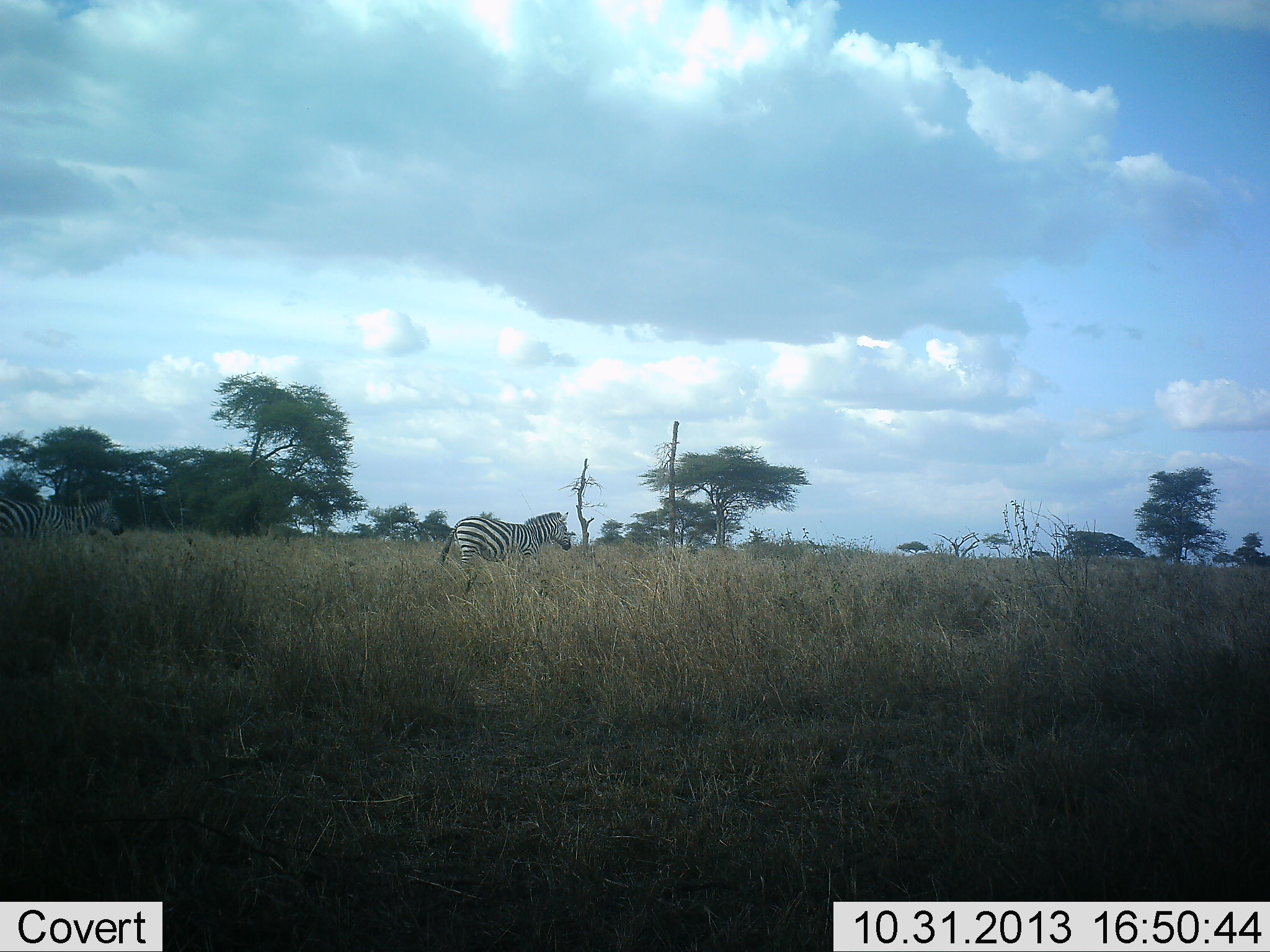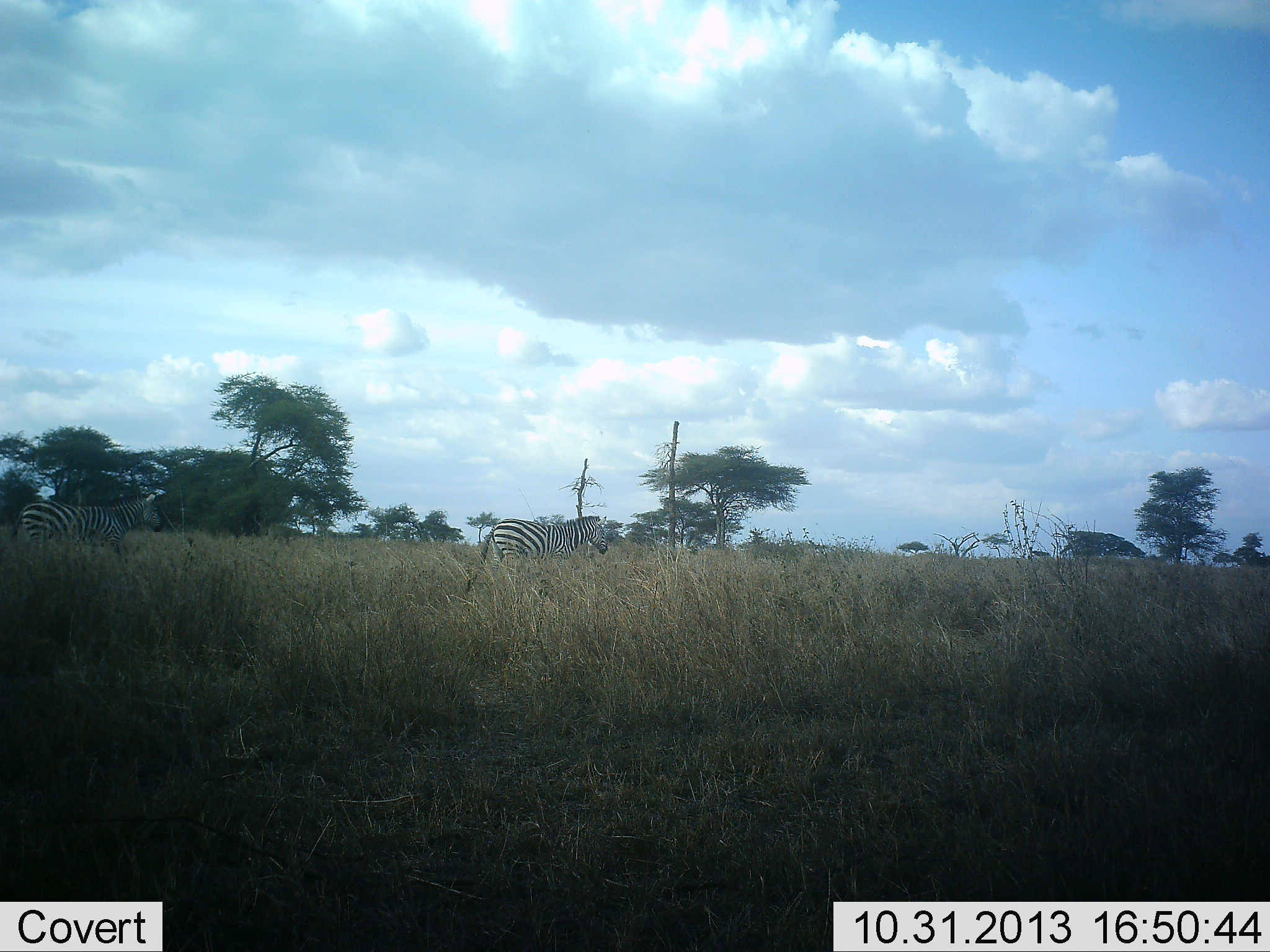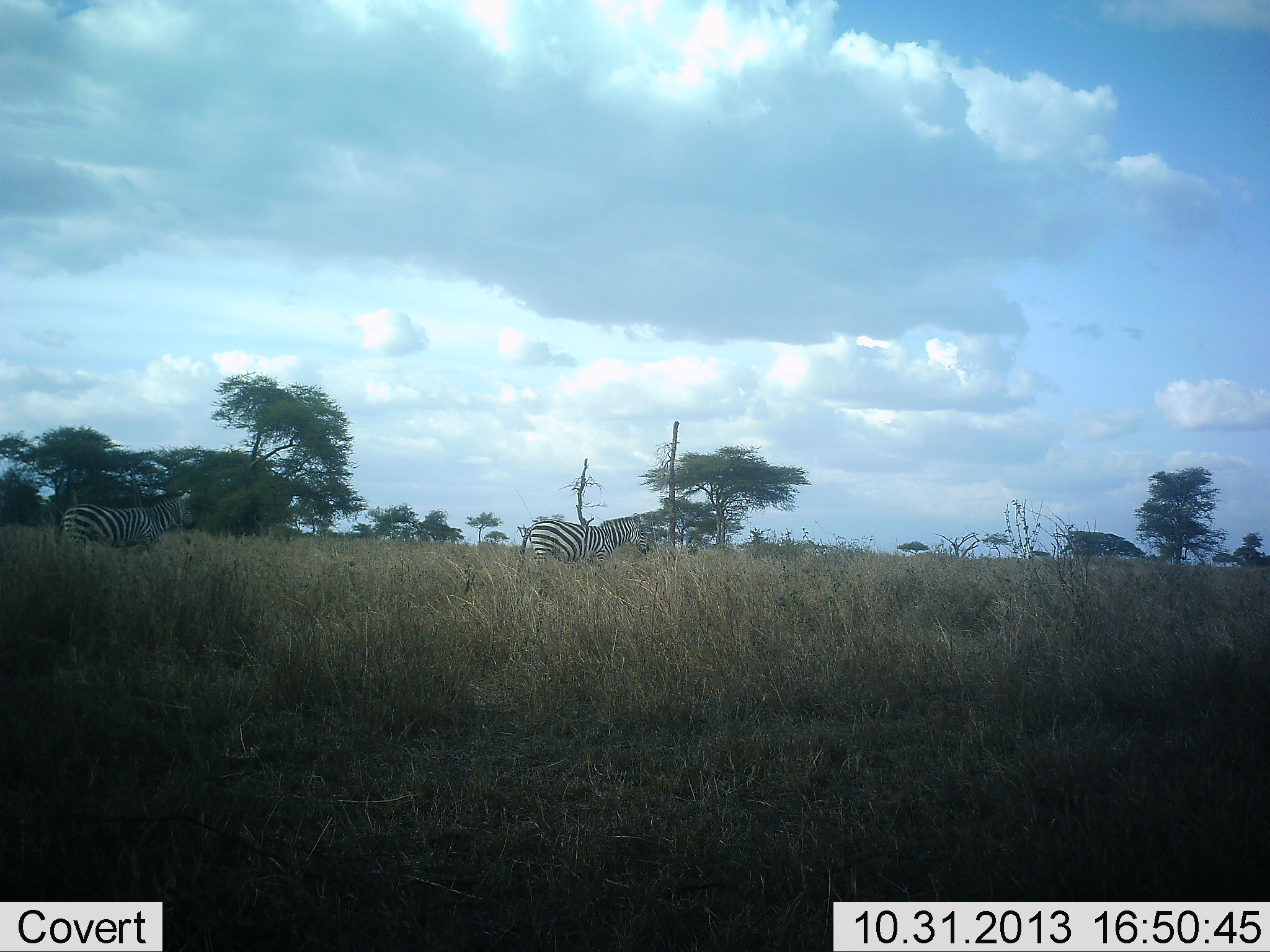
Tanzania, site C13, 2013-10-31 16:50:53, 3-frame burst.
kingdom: Animalia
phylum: Chordata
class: Mammalia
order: Perissodactyla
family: Equidae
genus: Equus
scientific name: Equus quagga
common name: plains zebra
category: zebra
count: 2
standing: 0%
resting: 0%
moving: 100%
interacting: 0%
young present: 0%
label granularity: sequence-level